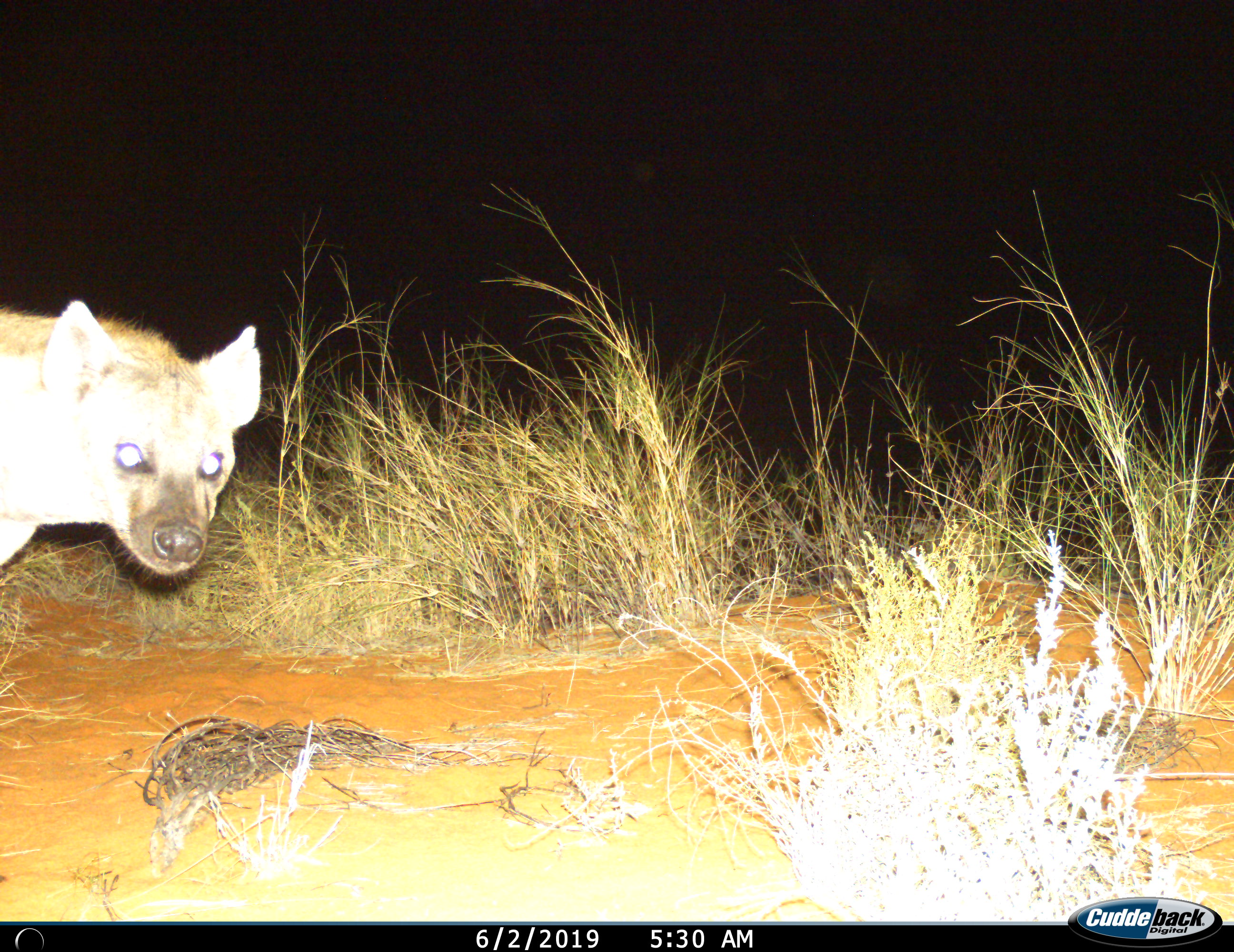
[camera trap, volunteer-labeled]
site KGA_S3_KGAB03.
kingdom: Animalia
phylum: Chordata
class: Mammalia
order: Carnivora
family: Hyaenidae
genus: Crocuta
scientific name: Crocuta crocuta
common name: spotted hyena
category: hyenaspotted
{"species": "hyenaspotted (spotted hyena) (Crocuta crocuta)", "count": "1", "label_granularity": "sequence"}